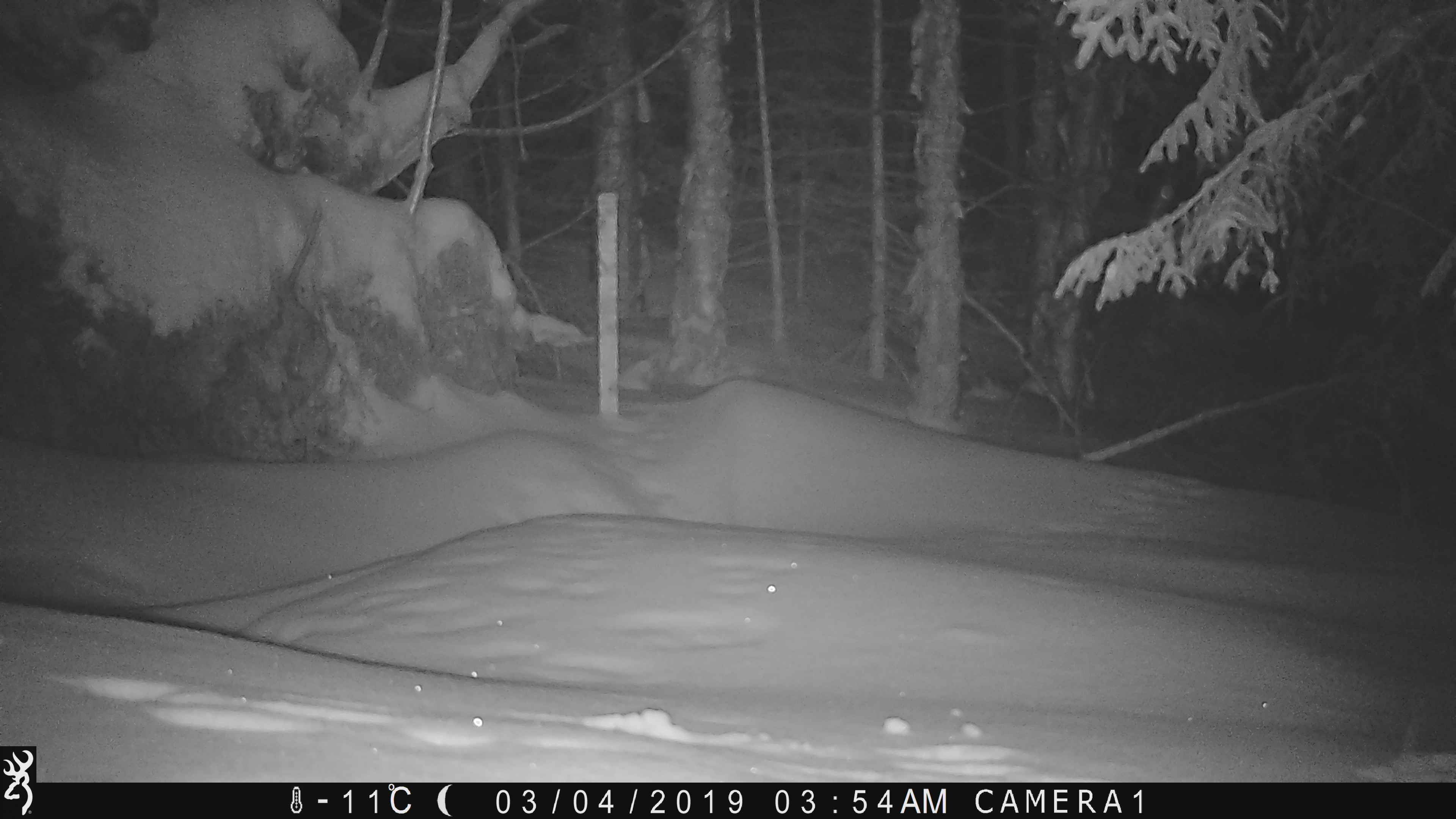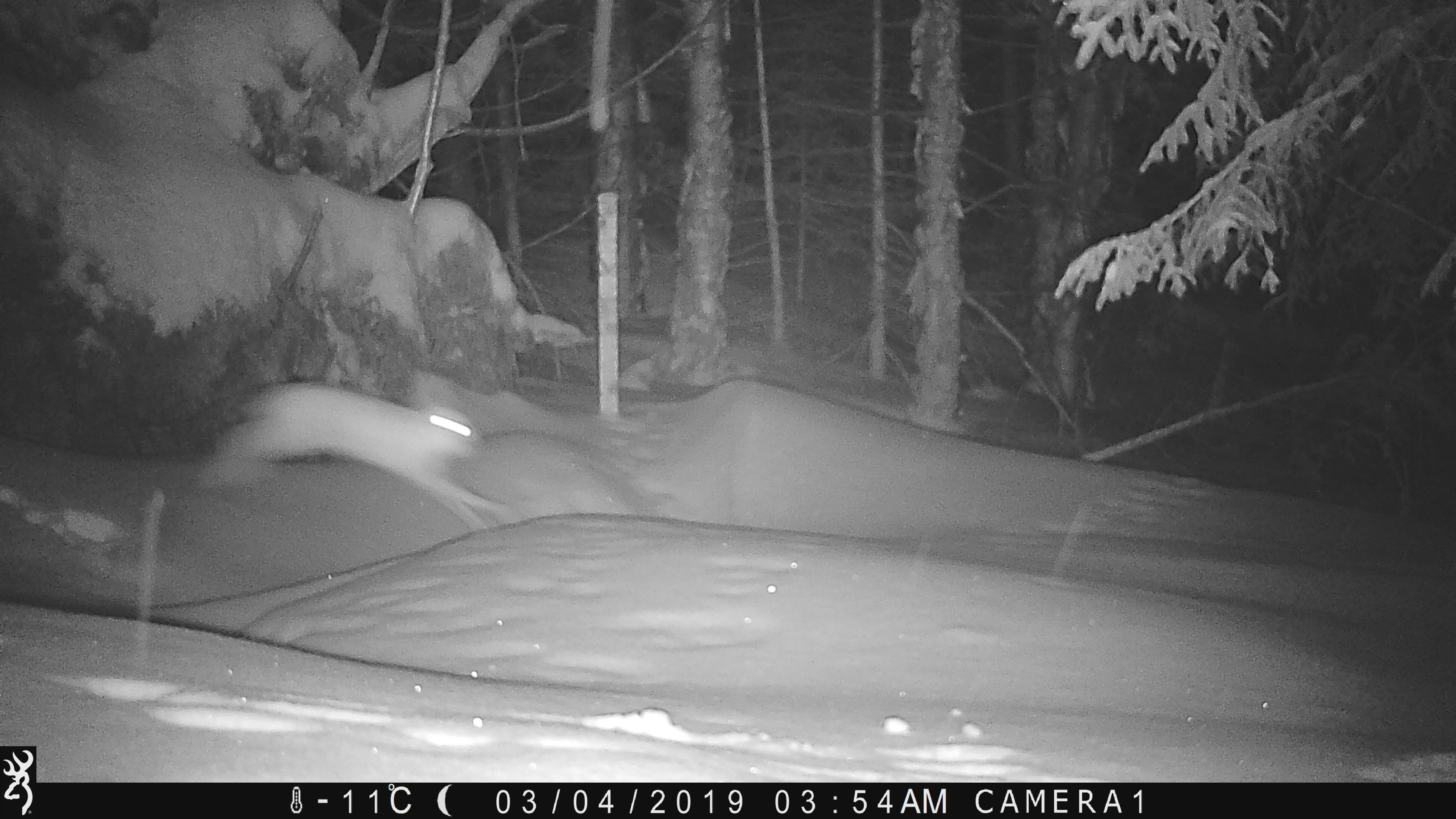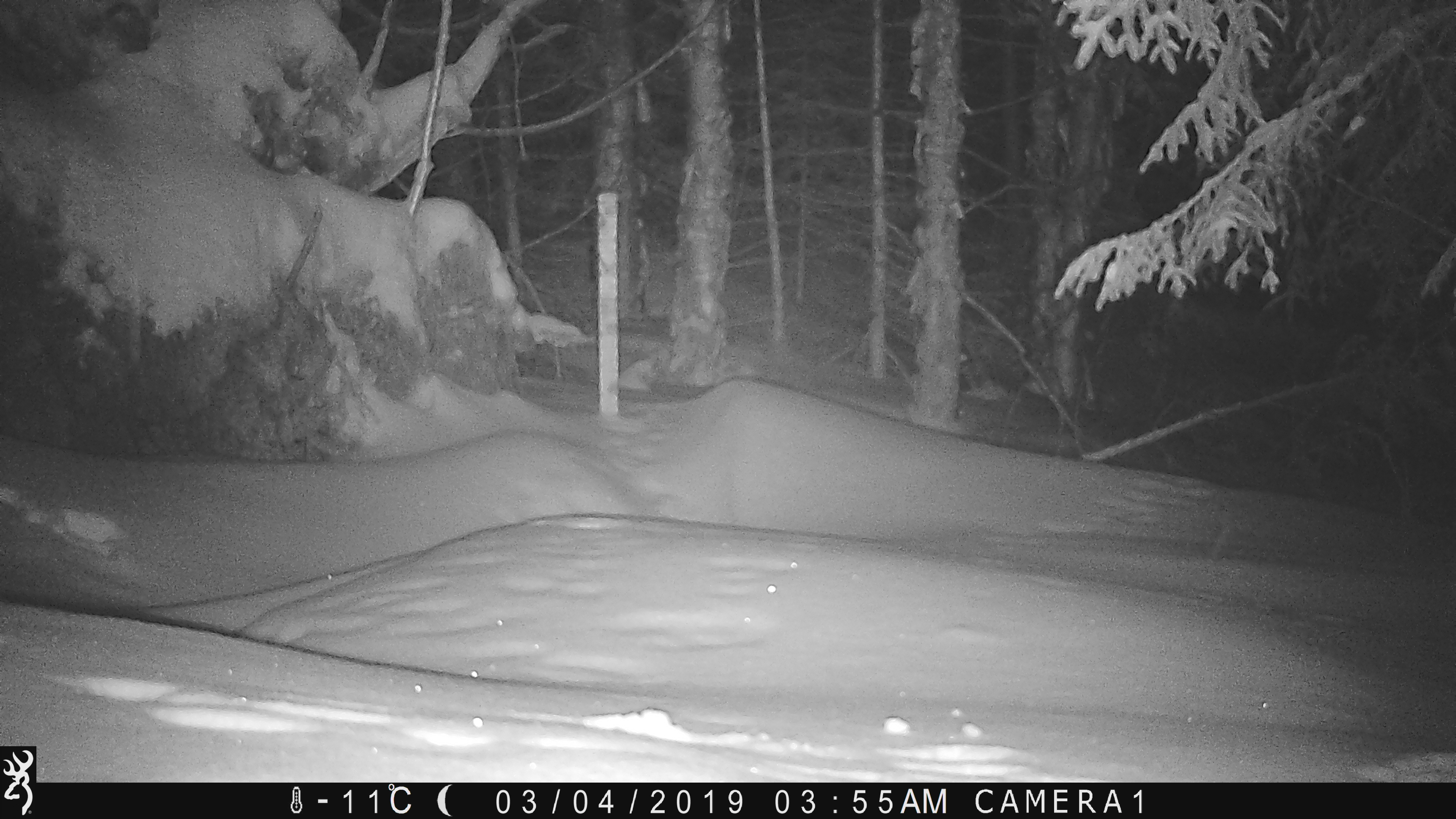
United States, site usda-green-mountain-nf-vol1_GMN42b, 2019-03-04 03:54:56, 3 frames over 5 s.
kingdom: Animalia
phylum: Chordata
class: Mammalia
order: Lagomorpha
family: Leporidae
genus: Lepus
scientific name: Lepus americanus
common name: snowshoe hare